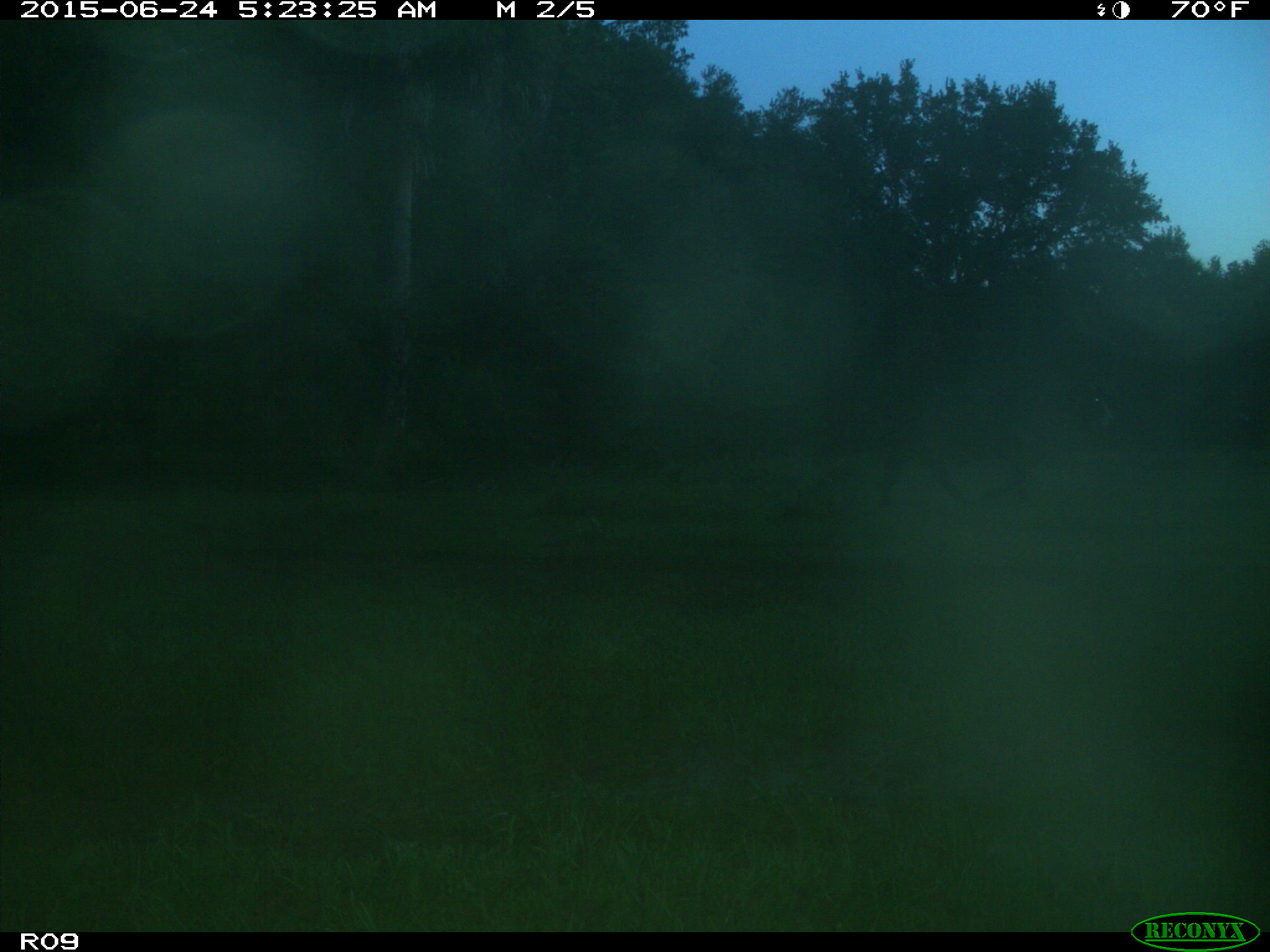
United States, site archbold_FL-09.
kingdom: Animalia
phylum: Chordata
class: Mammalia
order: Artiodactyla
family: Bovidae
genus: Bos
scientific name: Bos taurus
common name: domestic cow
Bos taurus (domestic cow).